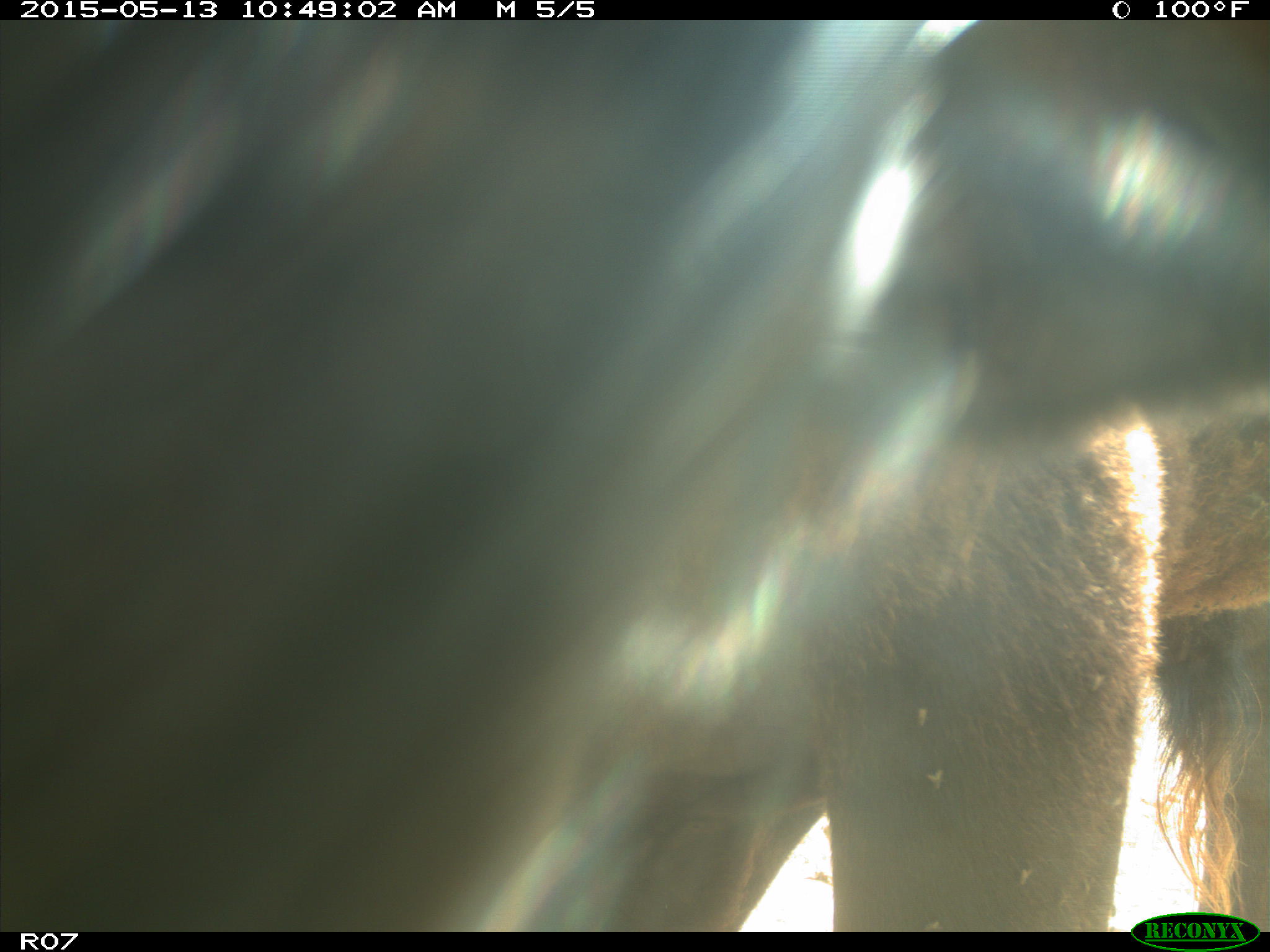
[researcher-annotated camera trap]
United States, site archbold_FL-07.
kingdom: Animalia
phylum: Chordata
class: Mammalia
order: Artiodactyla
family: Bovidae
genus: Bos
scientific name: Bos taurus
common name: domestic cow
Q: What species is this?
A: Bos taurus (domestic cow).